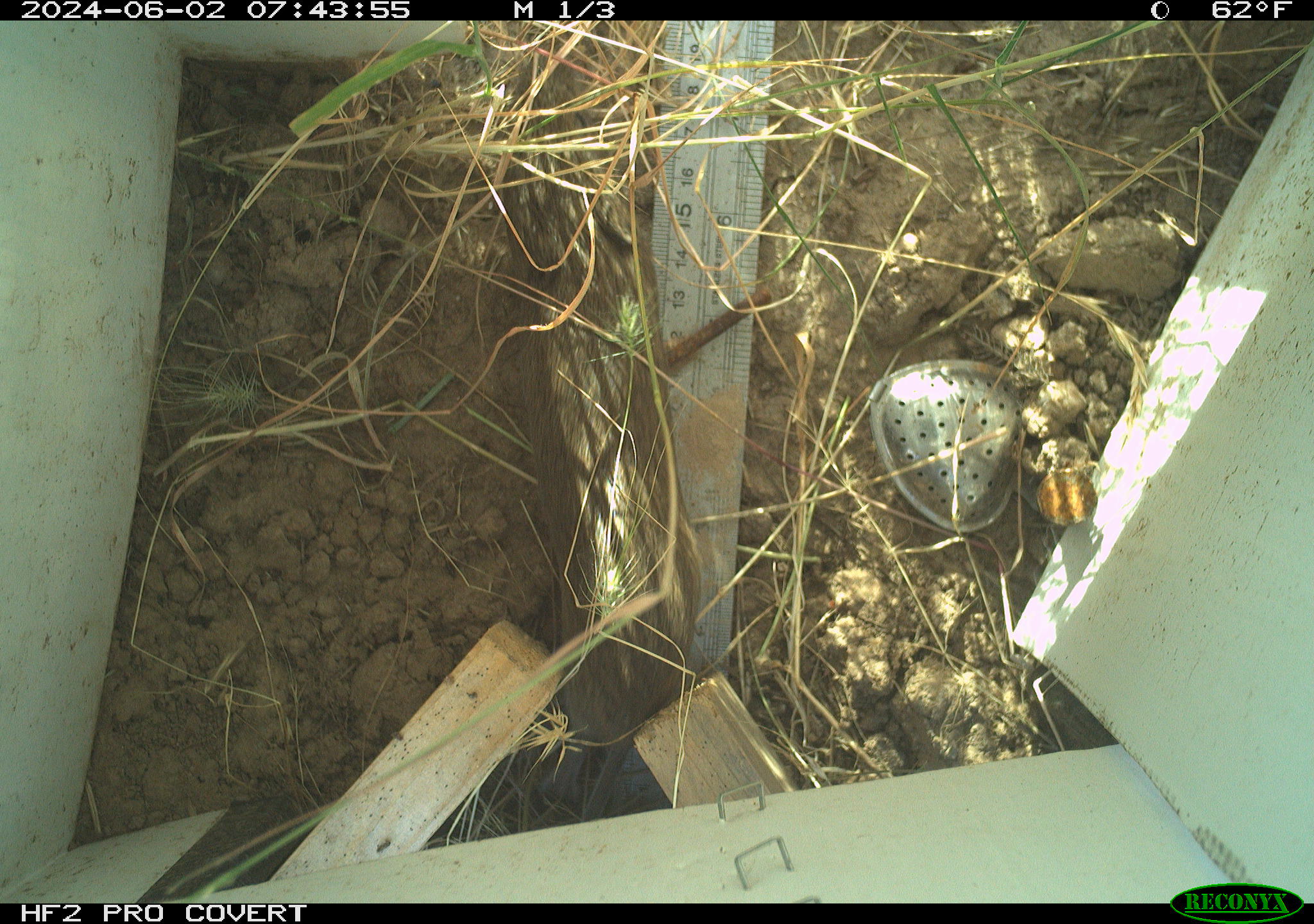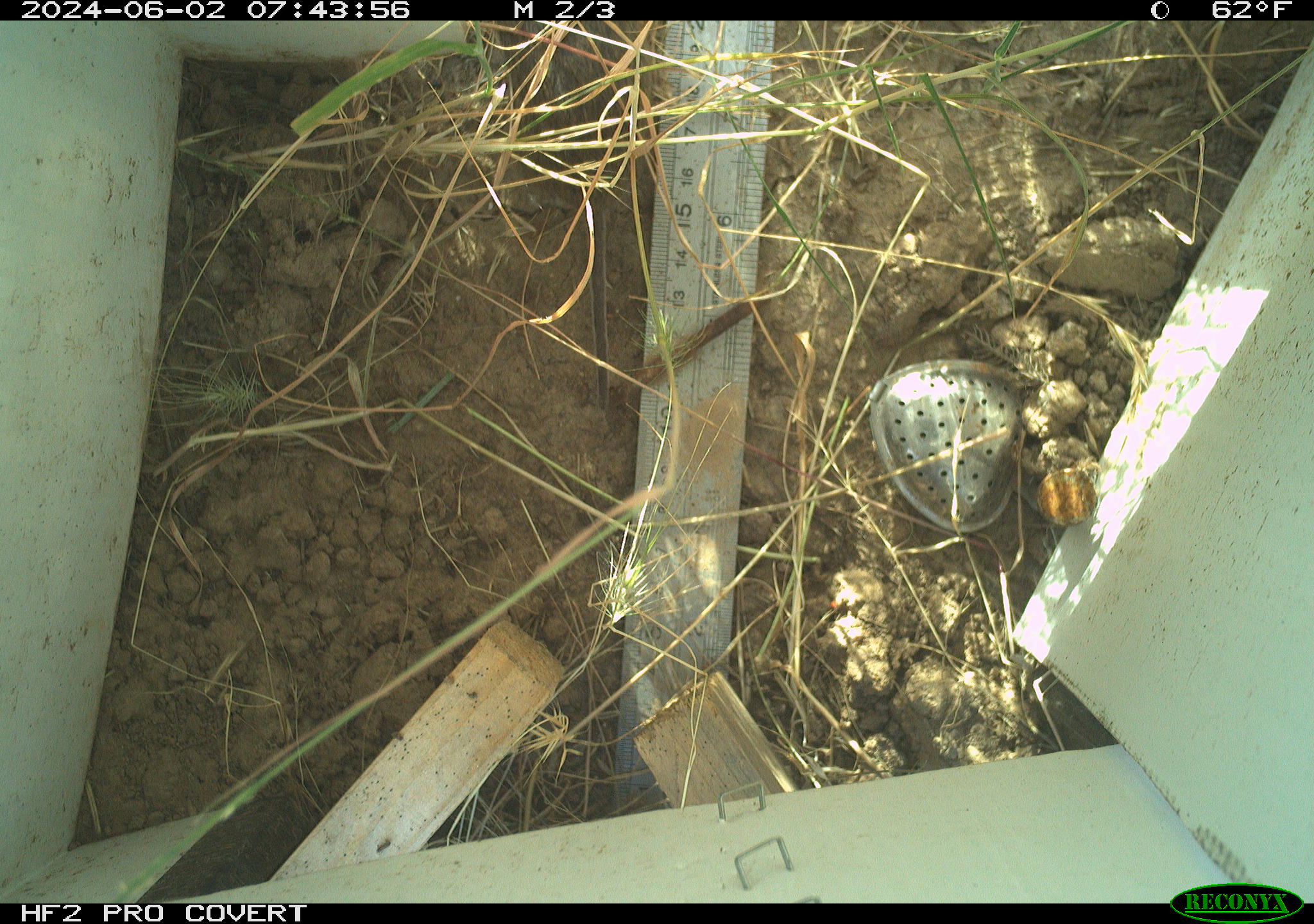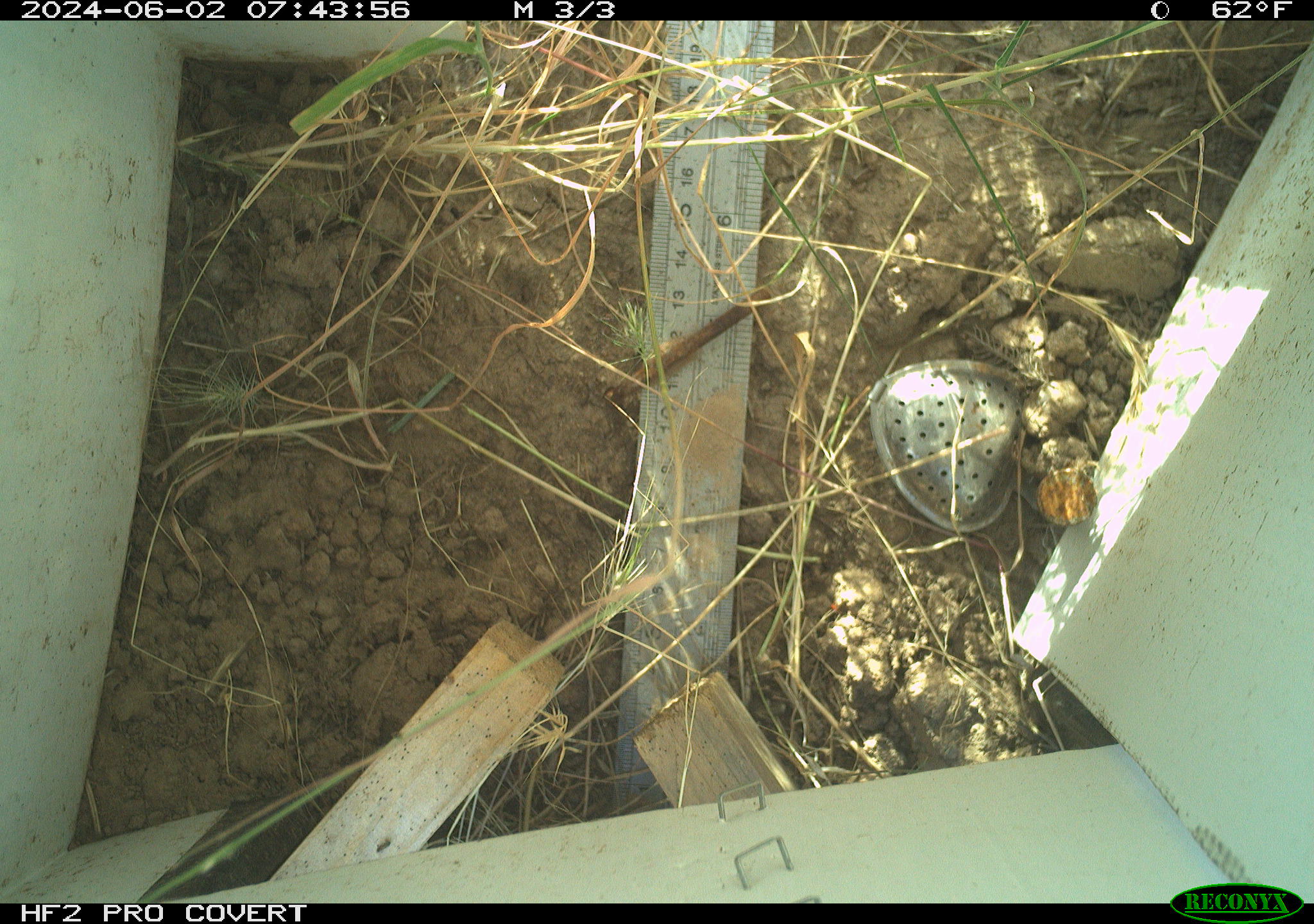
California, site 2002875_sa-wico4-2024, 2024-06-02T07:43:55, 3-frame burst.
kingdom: Animalia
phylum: Chordata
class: Mammalia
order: Rodentia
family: Cricetidae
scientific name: Arvicolinae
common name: voles, lemmings, and muskrats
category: arvicolinae subfamily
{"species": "arvicolinae subfamily (voles, lemmings, and muskrats) (Arvicolinae)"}